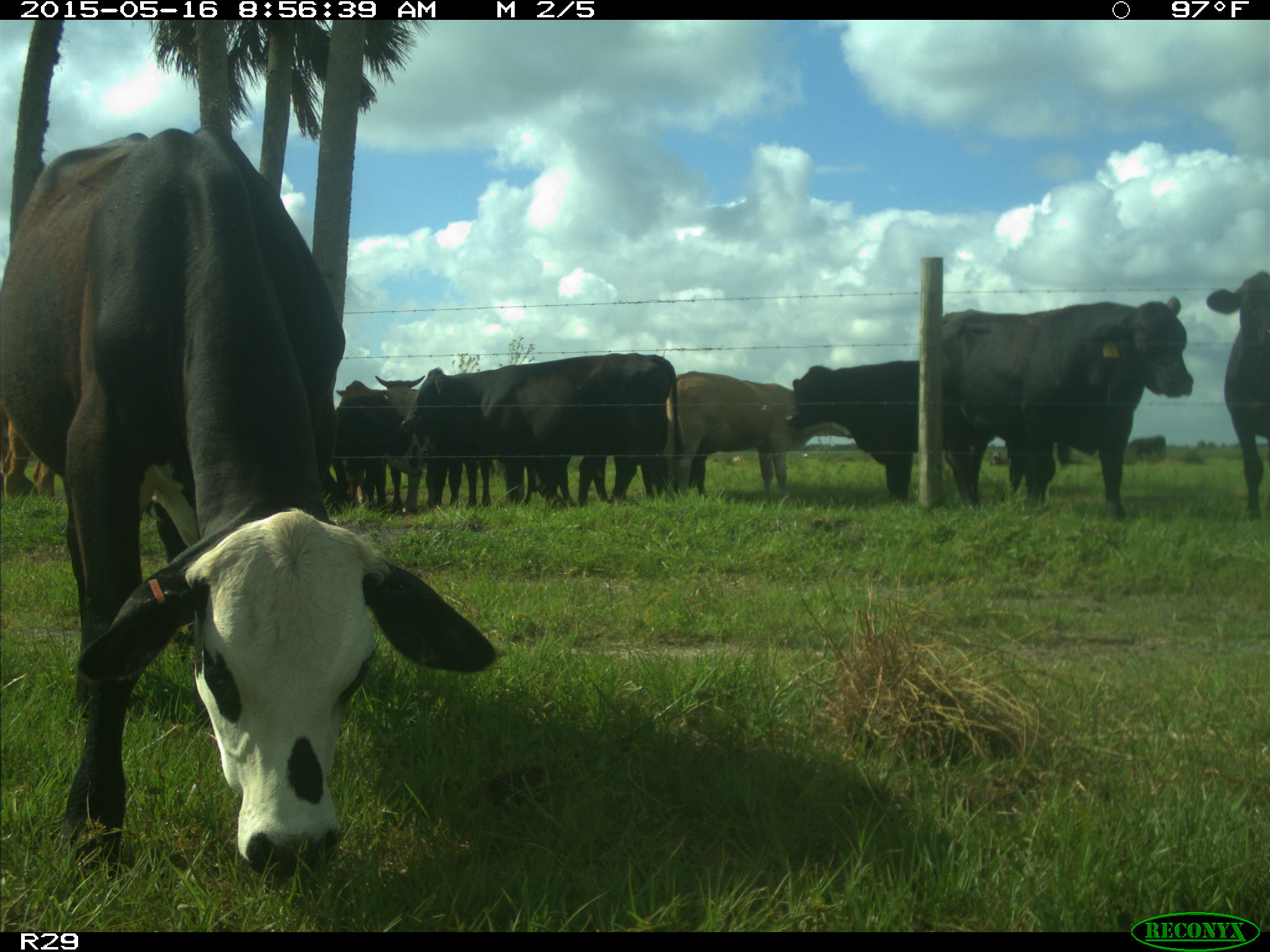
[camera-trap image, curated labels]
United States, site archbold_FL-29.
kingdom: Animalia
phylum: Chordata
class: Mammalia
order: Artiodactyla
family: Bovidae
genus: Bos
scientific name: Bos taurus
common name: domestic cow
Bos taurus (domestic cow).